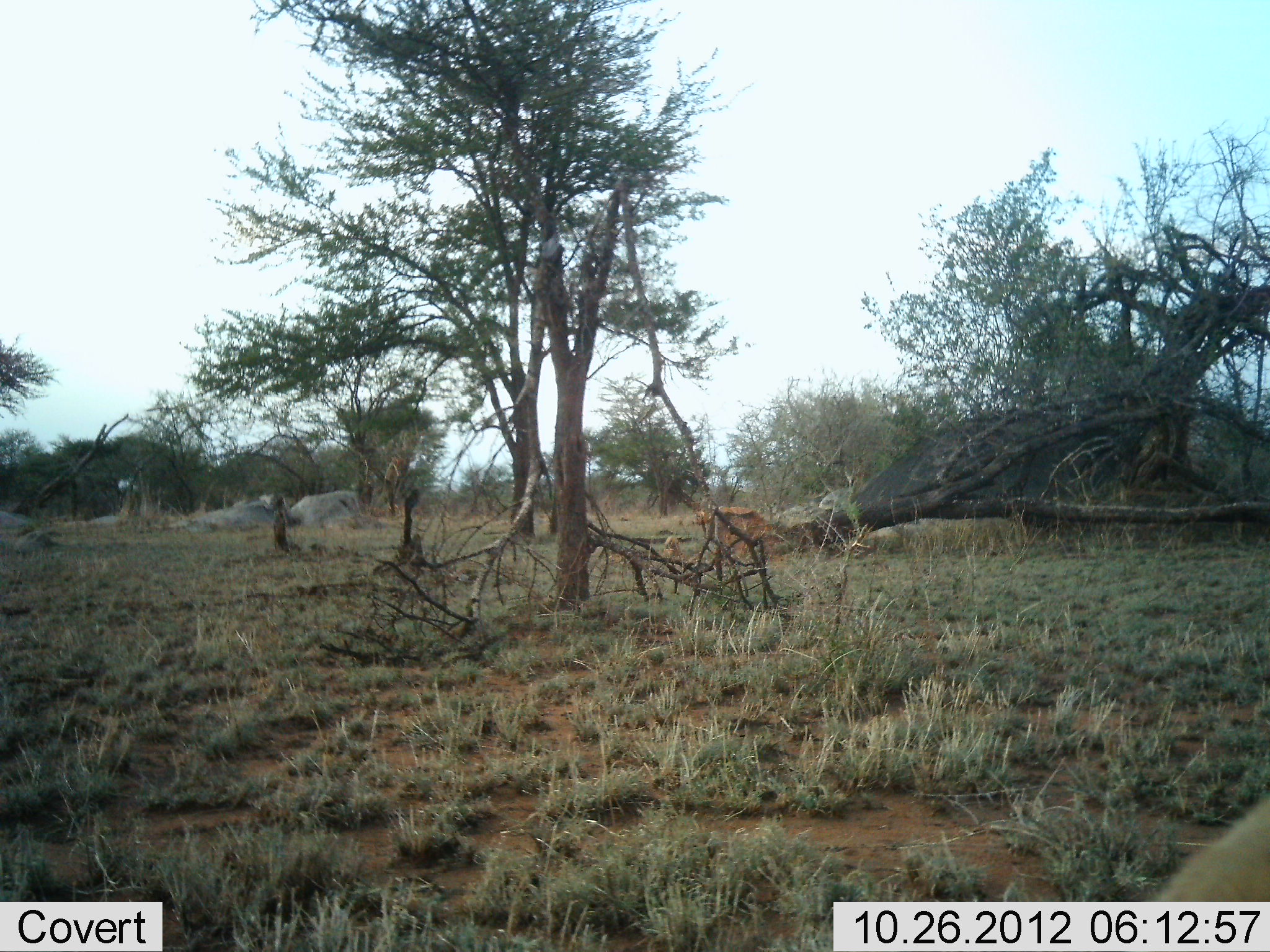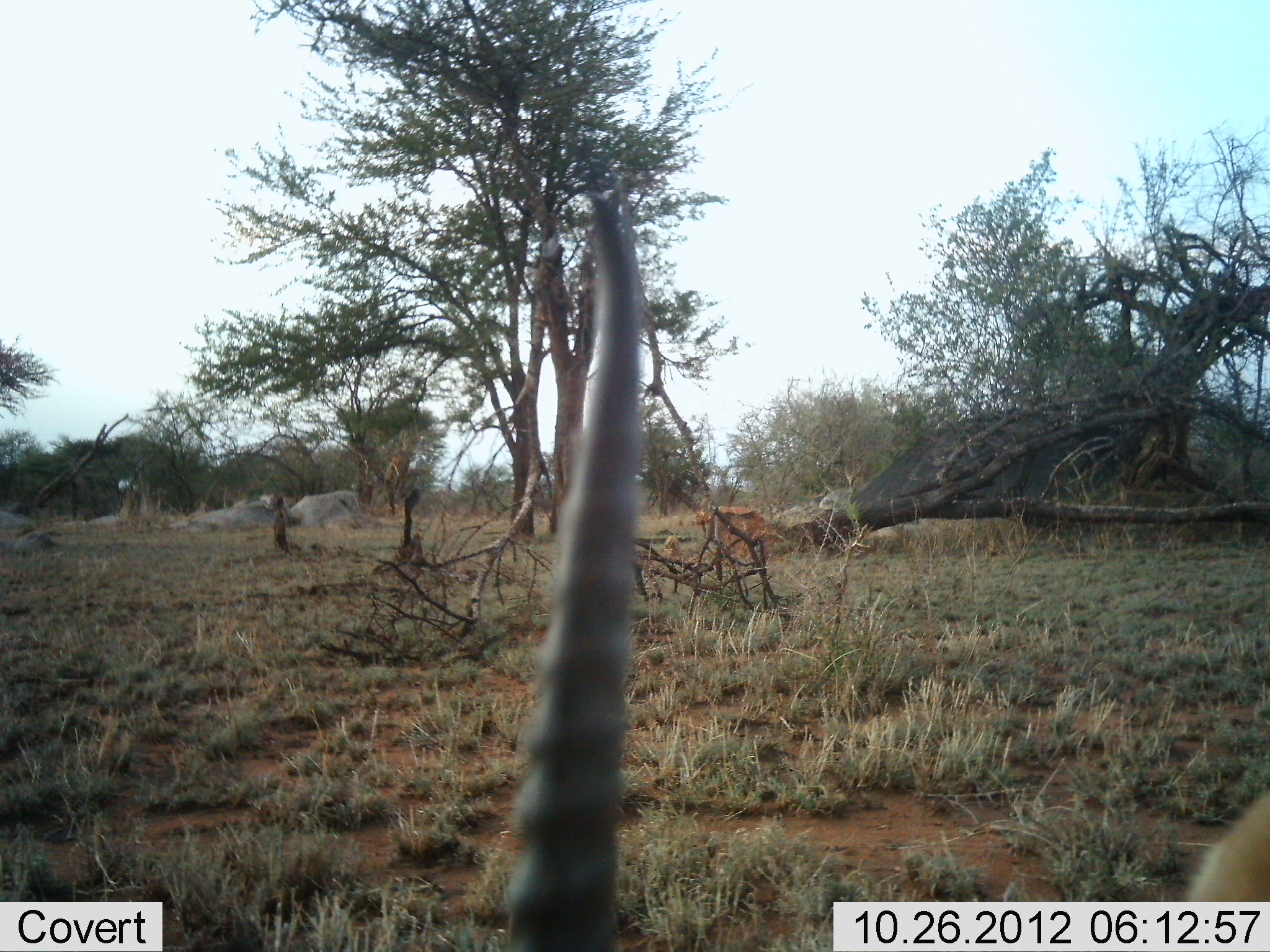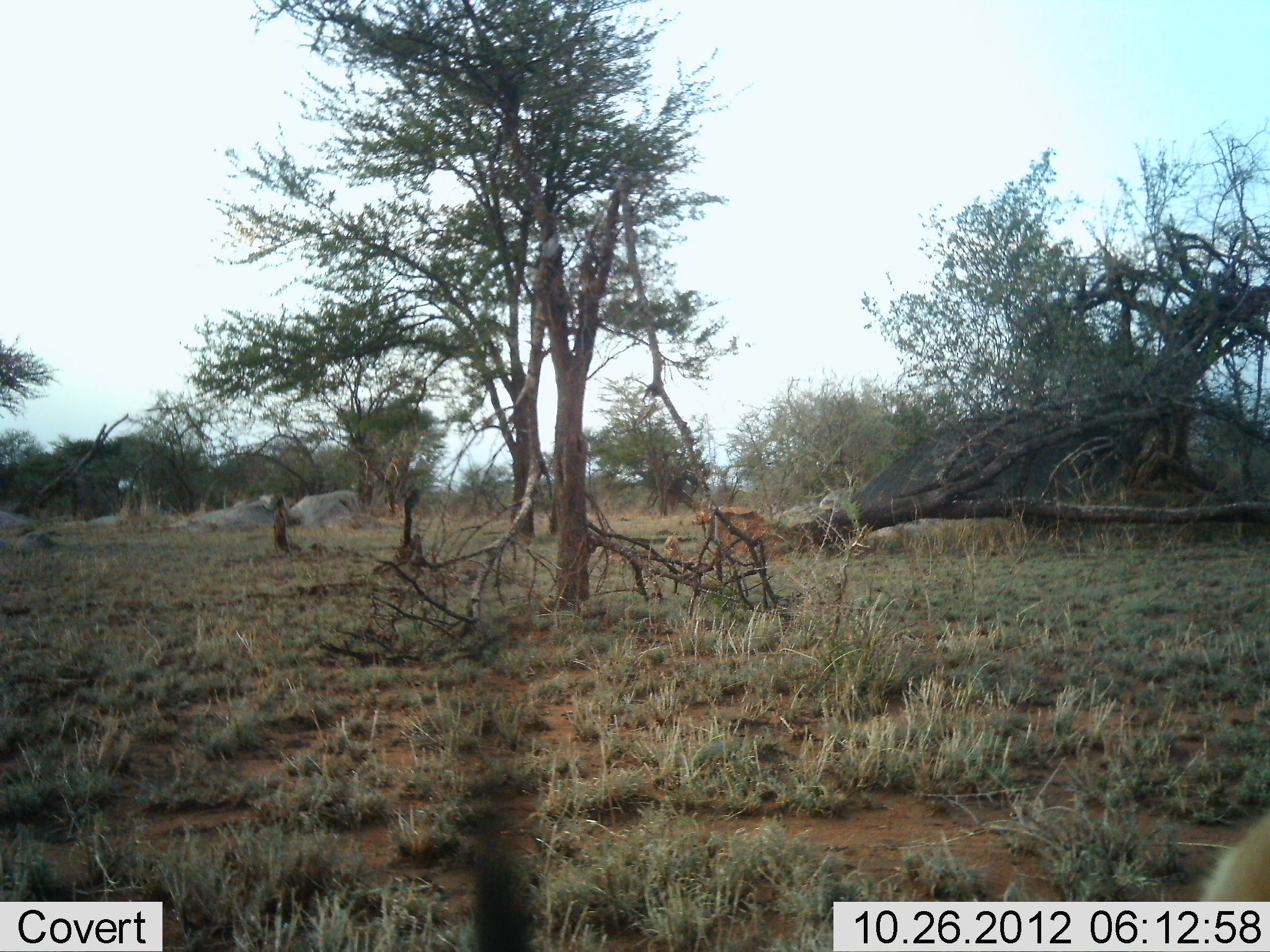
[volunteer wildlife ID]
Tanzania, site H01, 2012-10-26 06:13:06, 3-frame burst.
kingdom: Animalia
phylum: Chordata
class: Mammalia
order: Artiodactyla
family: Bovidae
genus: Nanger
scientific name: Nanger granti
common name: grant's gazelle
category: gazellegrants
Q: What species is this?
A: Gazellegrants (grant's gazelle) (Nanger granti).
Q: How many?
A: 1.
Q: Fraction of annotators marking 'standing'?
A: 40%.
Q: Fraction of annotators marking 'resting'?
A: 0%.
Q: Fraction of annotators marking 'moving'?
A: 20%.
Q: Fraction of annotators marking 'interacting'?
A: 10%.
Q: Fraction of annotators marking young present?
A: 0%.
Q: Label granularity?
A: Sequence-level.